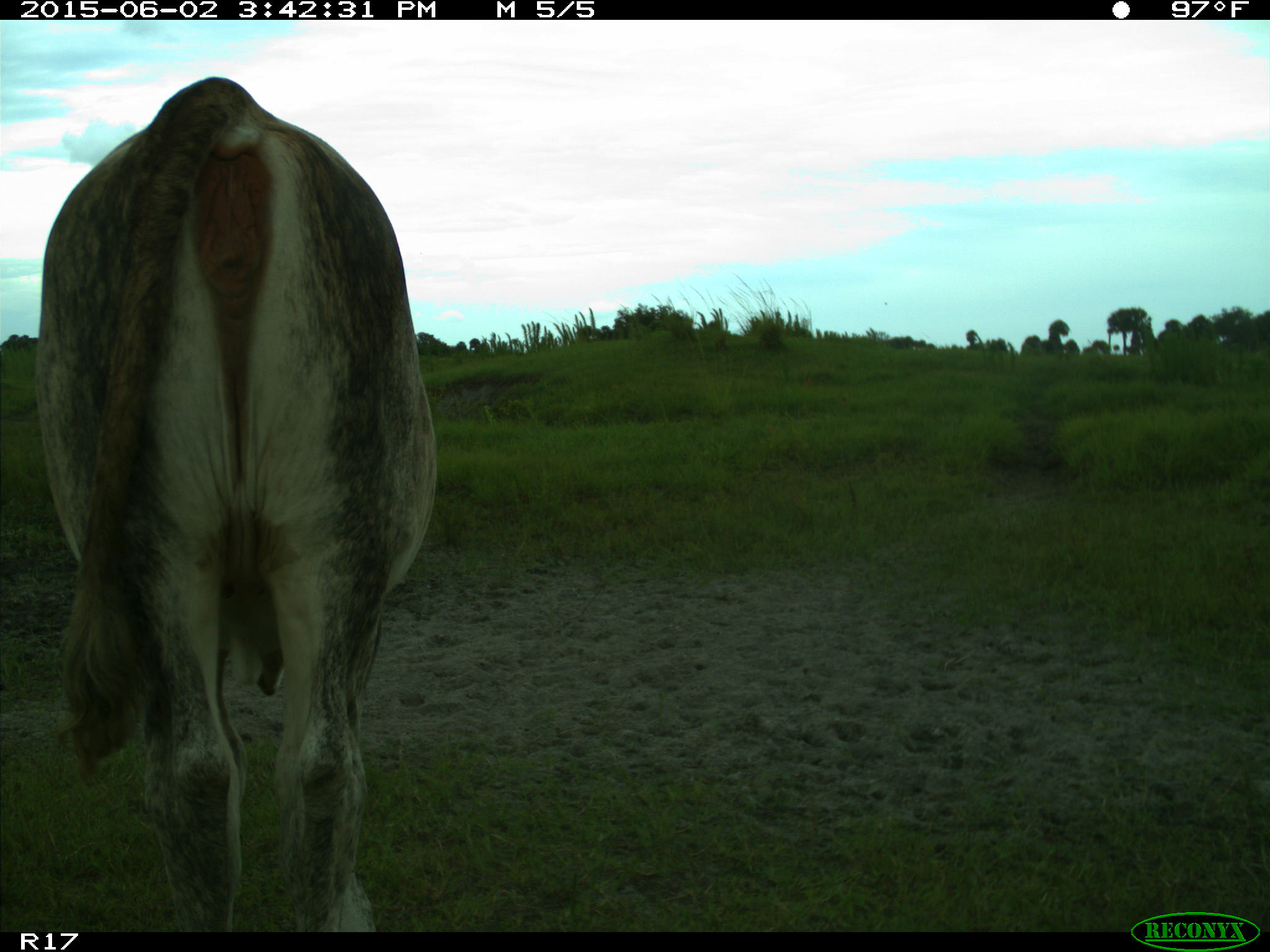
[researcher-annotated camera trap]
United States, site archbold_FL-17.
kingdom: Animalia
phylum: Chordata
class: Mammalia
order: Artiodactyla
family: Bovidae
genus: Bos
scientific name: Bos taurus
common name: domestic cow